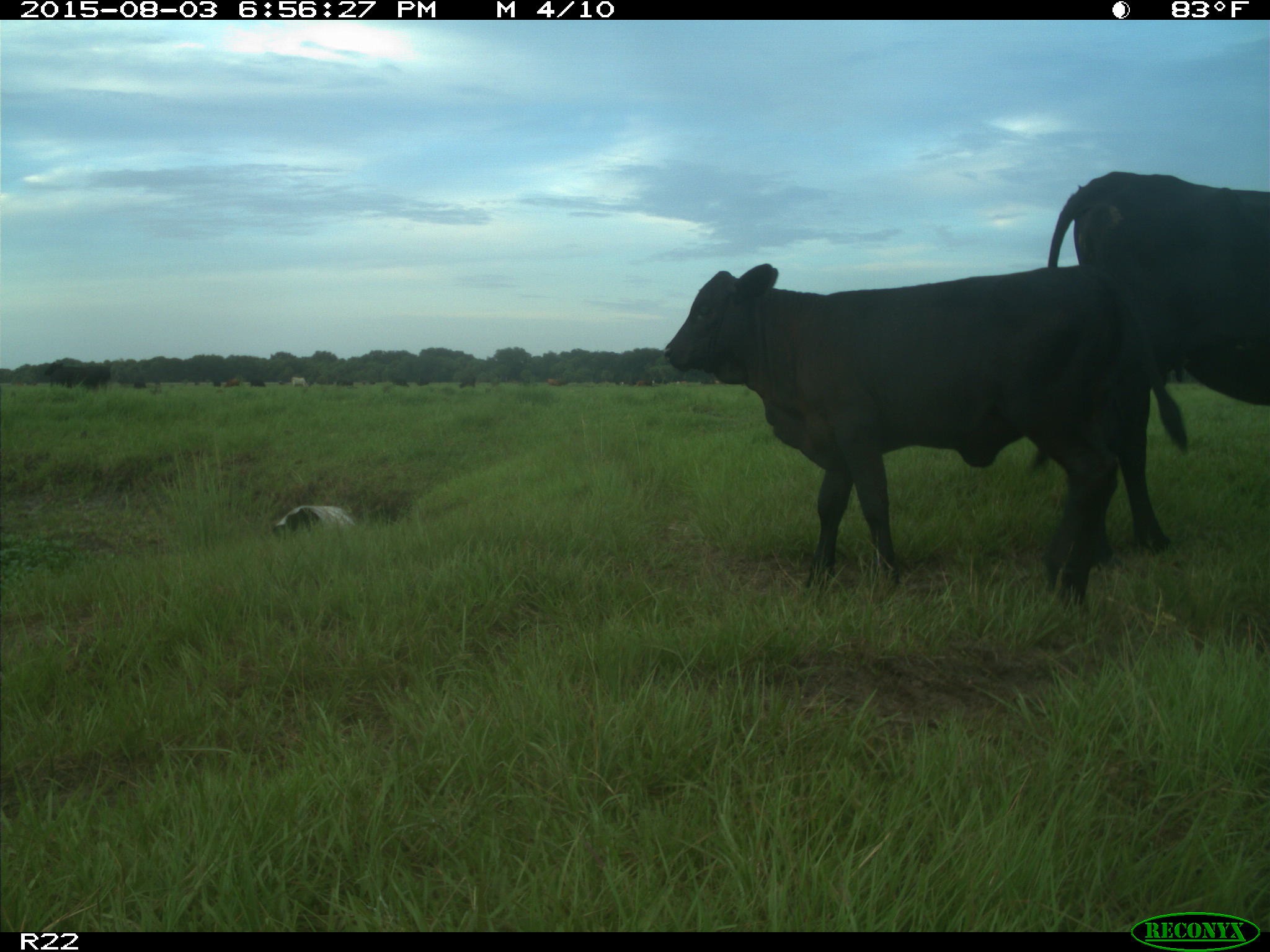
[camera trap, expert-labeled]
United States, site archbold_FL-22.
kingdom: Animalia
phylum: Chordata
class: Mammalia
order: Artiodactyla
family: Bovidae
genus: Bos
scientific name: Bos taurus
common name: domestic cow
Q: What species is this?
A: Bos taurus (domestic cow).